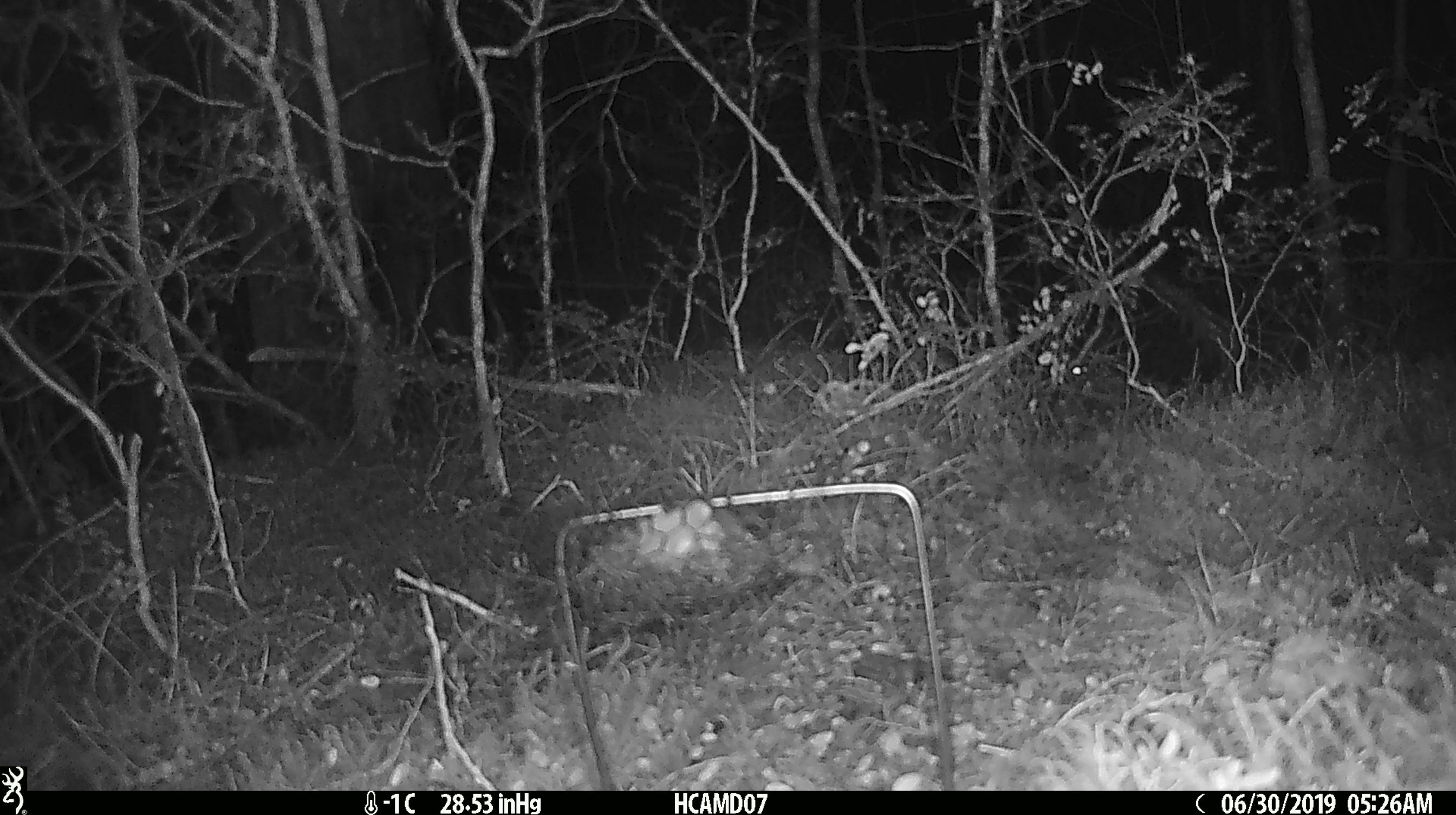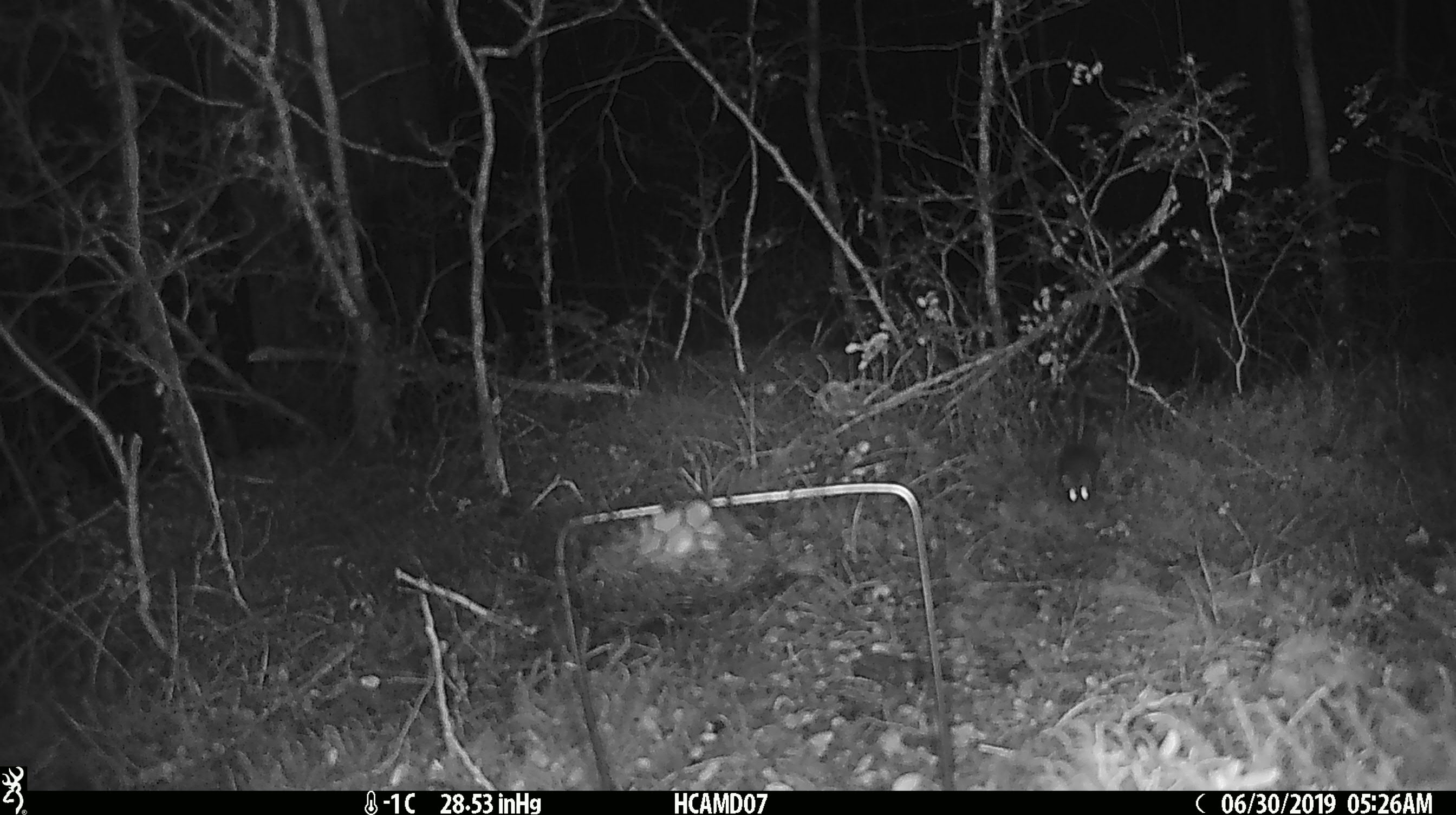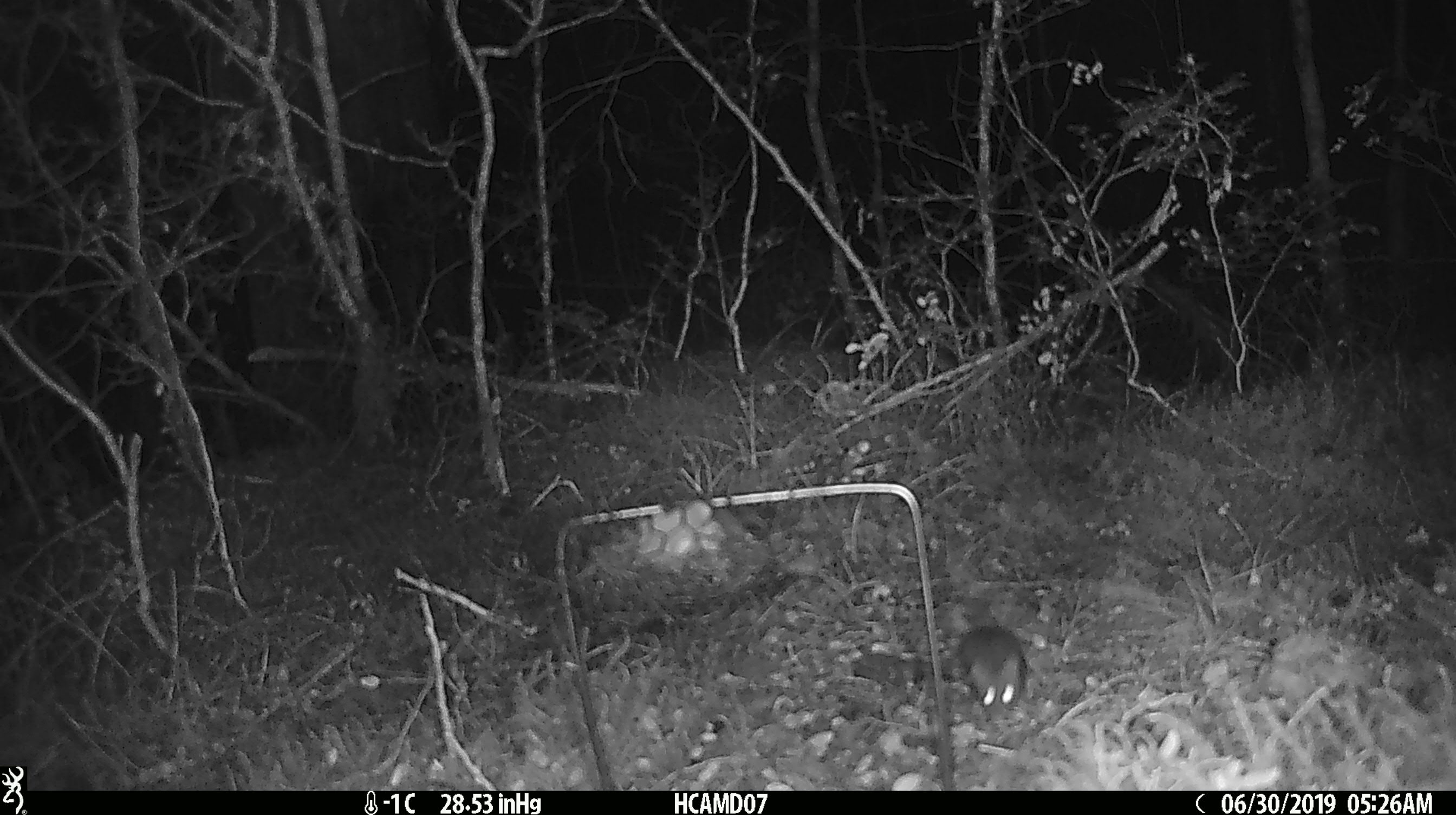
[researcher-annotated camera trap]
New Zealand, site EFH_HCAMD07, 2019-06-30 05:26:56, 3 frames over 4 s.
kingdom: Animalia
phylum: Chordata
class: Mammalia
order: Rodentia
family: Muridae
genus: Mus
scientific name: Mus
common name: mouse